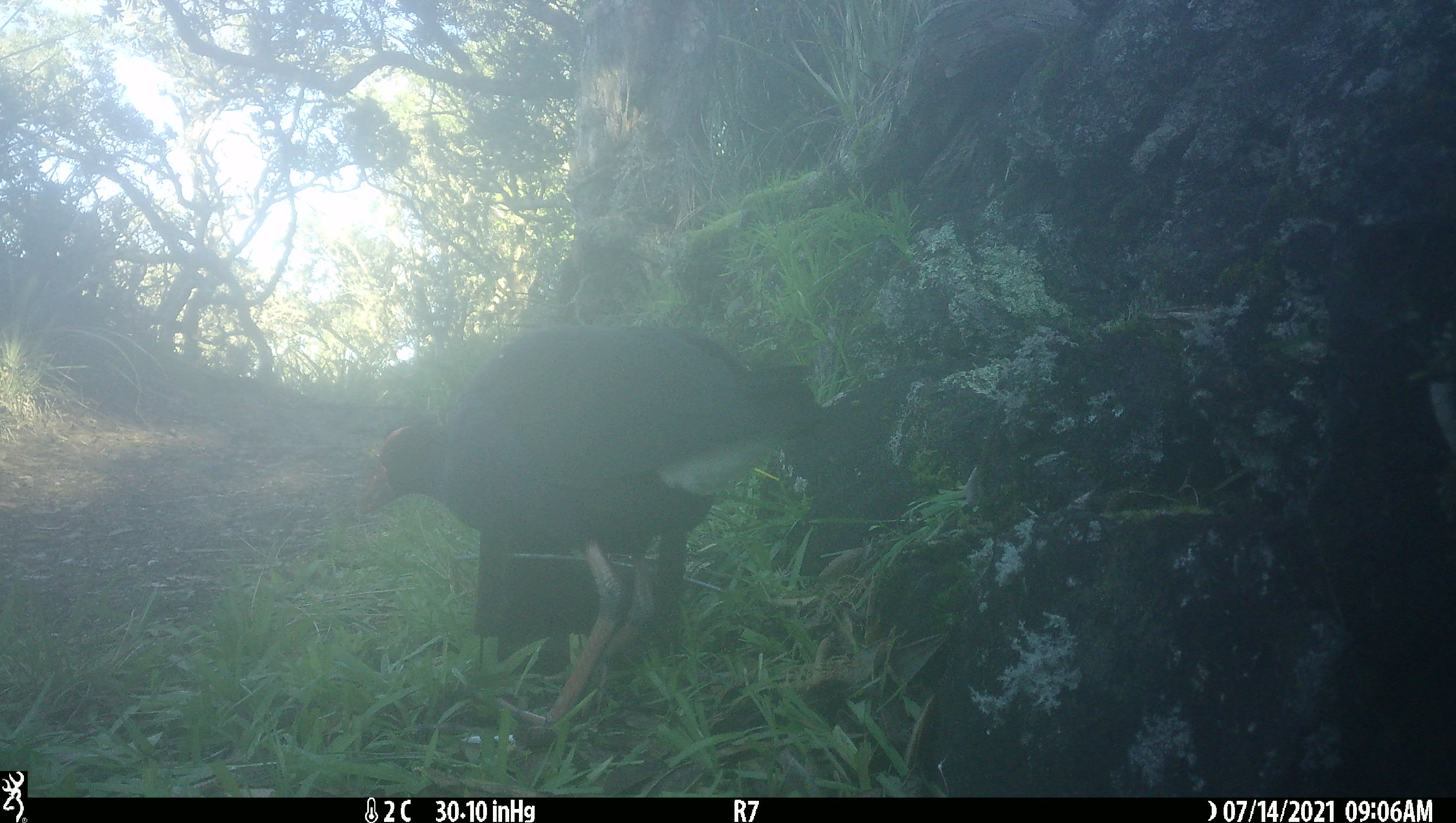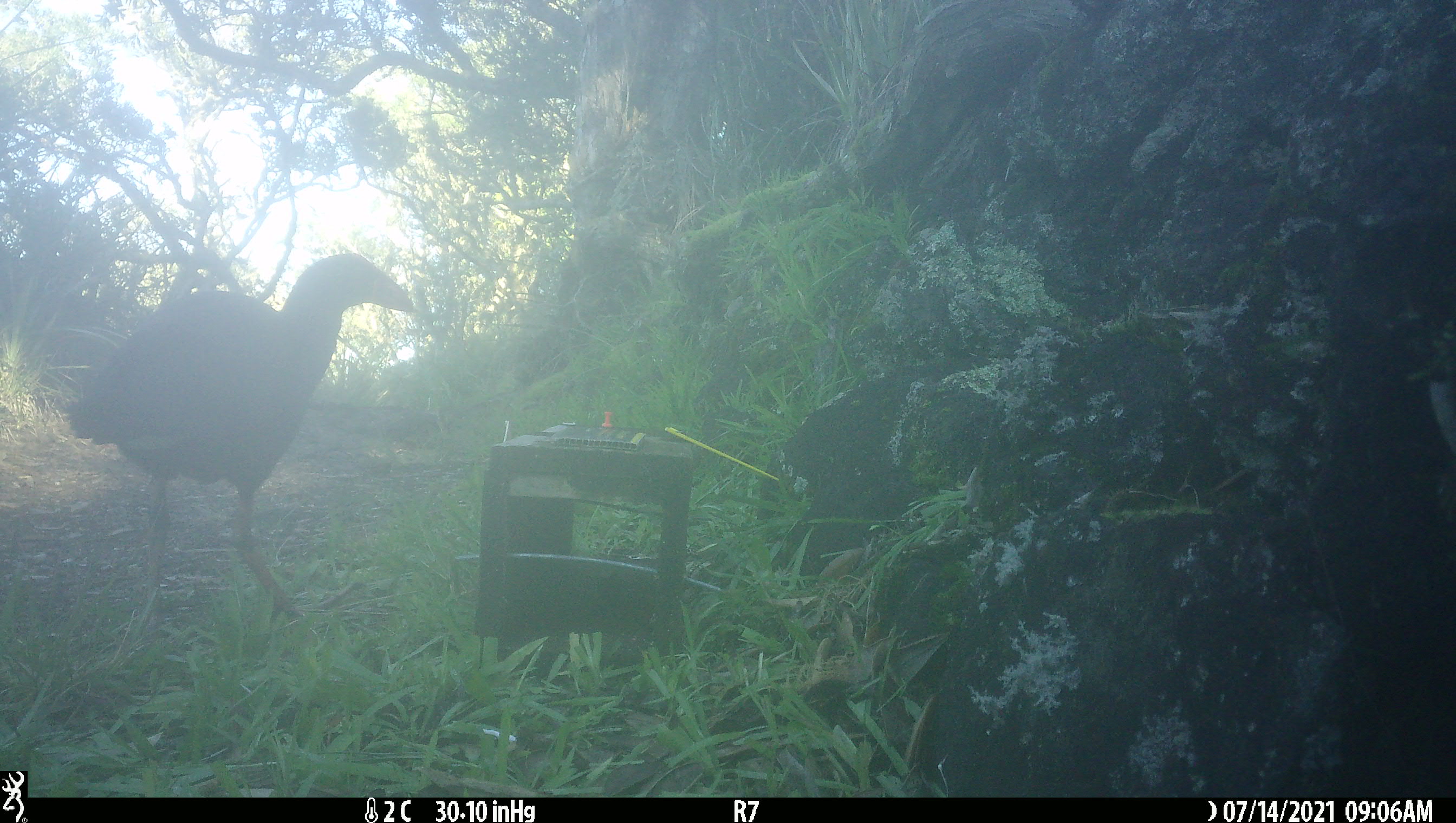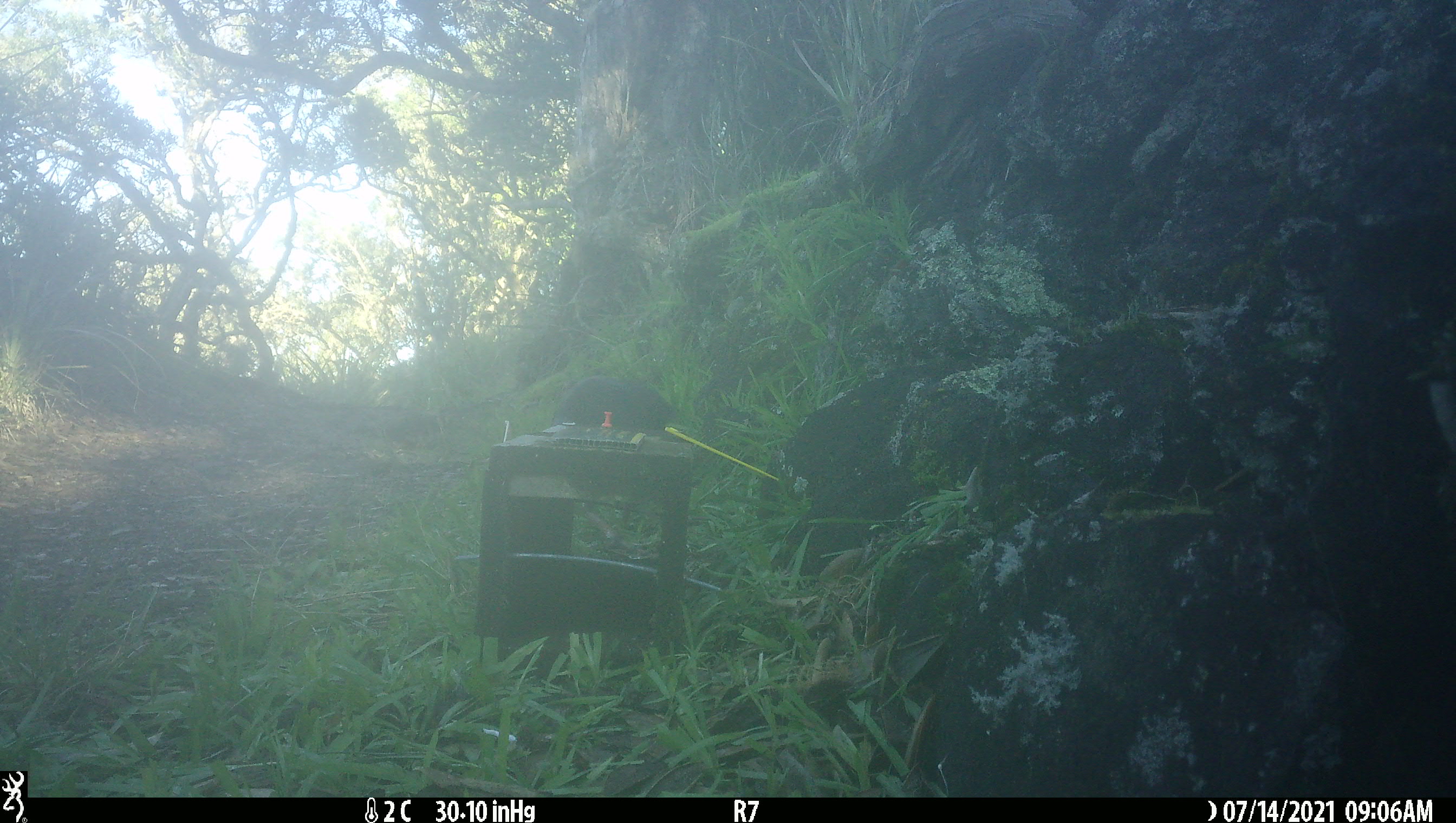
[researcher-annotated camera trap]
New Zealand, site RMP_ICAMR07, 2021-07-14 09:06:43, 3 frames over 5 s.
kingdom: Animalia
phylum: Chordata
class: Aves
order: Gruiformes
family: Rallidae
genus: Porphyrio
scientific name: Porphyrio melanotus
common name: australasian swamphen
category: pukeko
Pukeko (australasian swamphen) (Porphyrio melanotus).